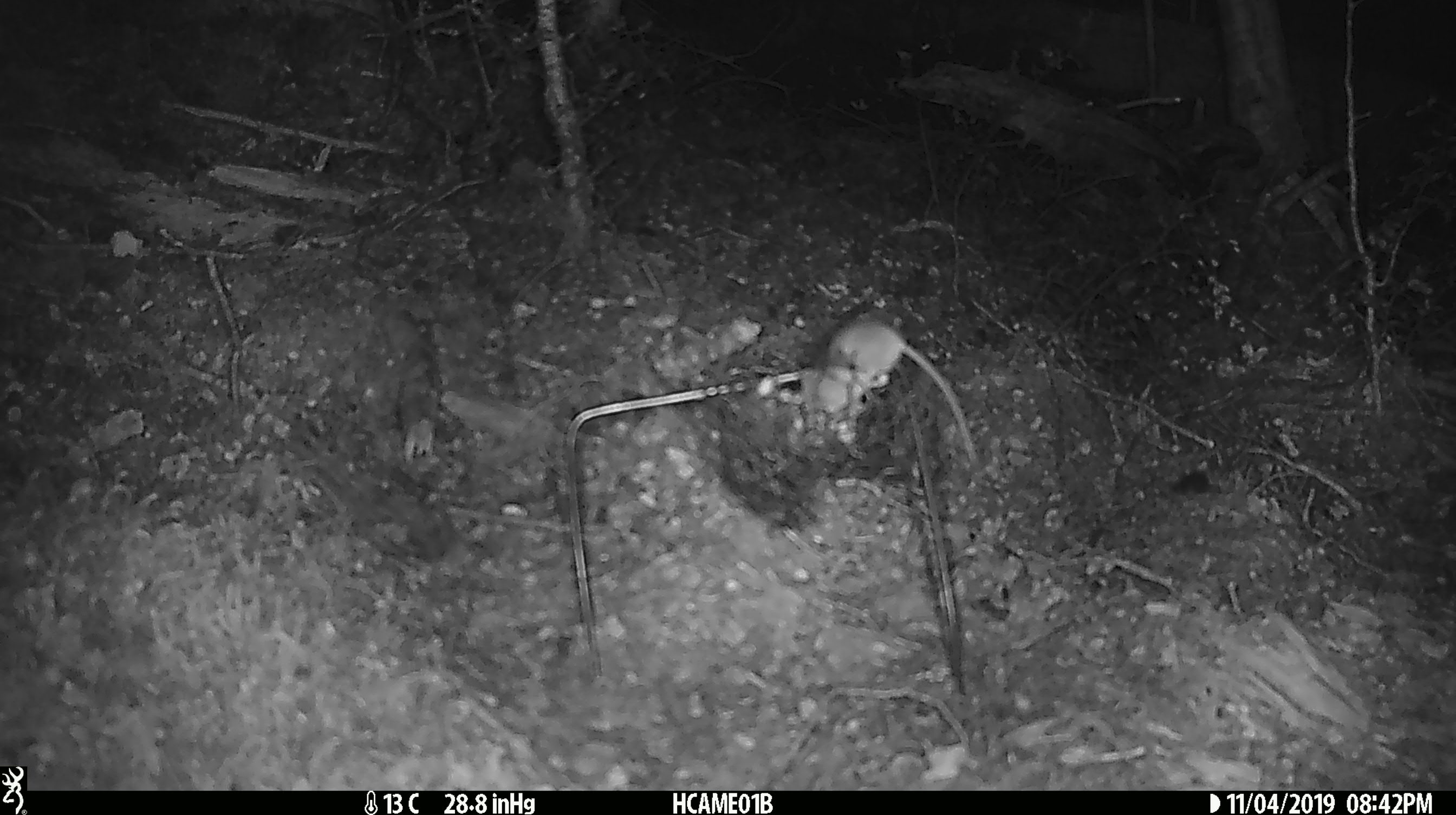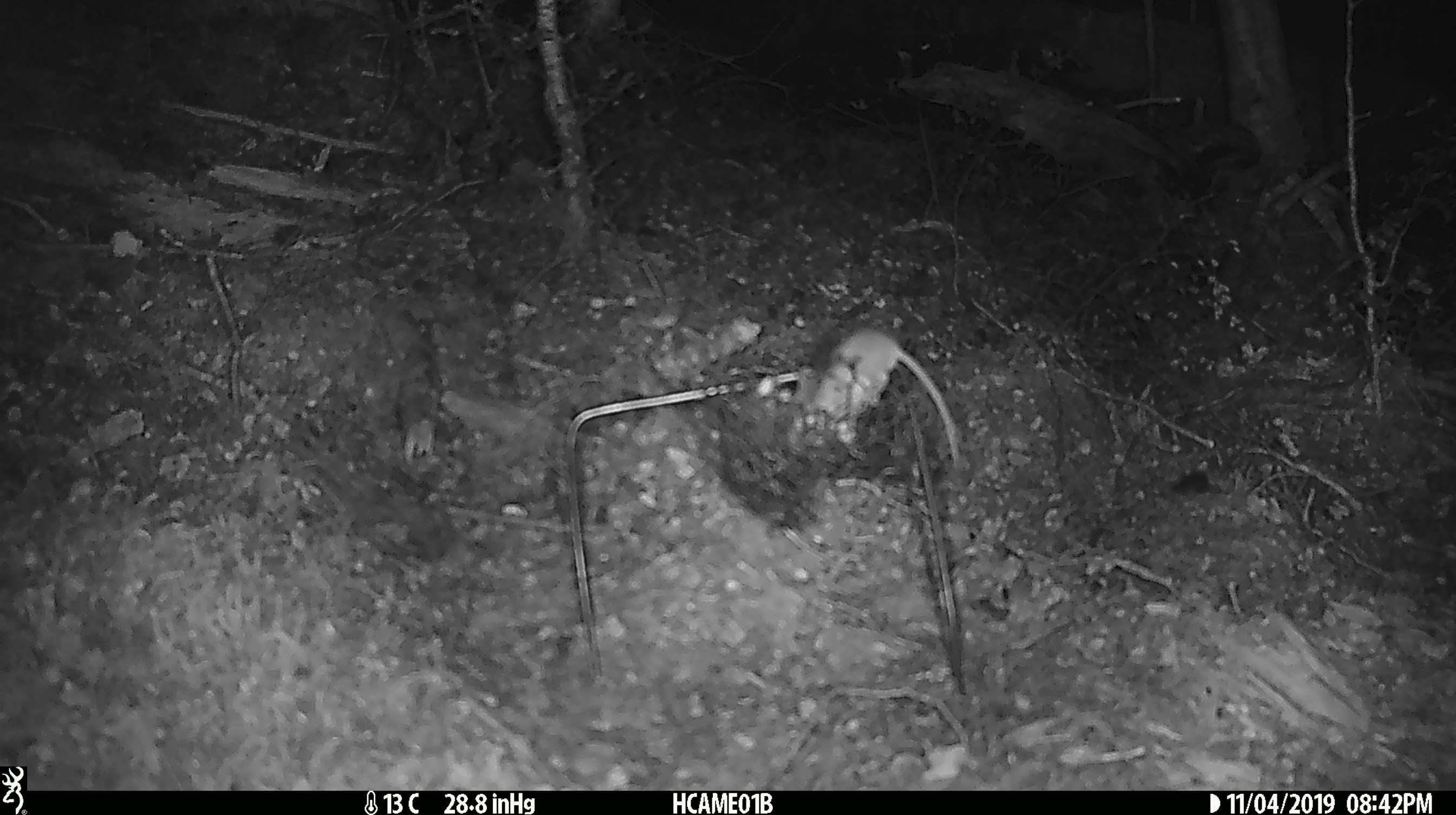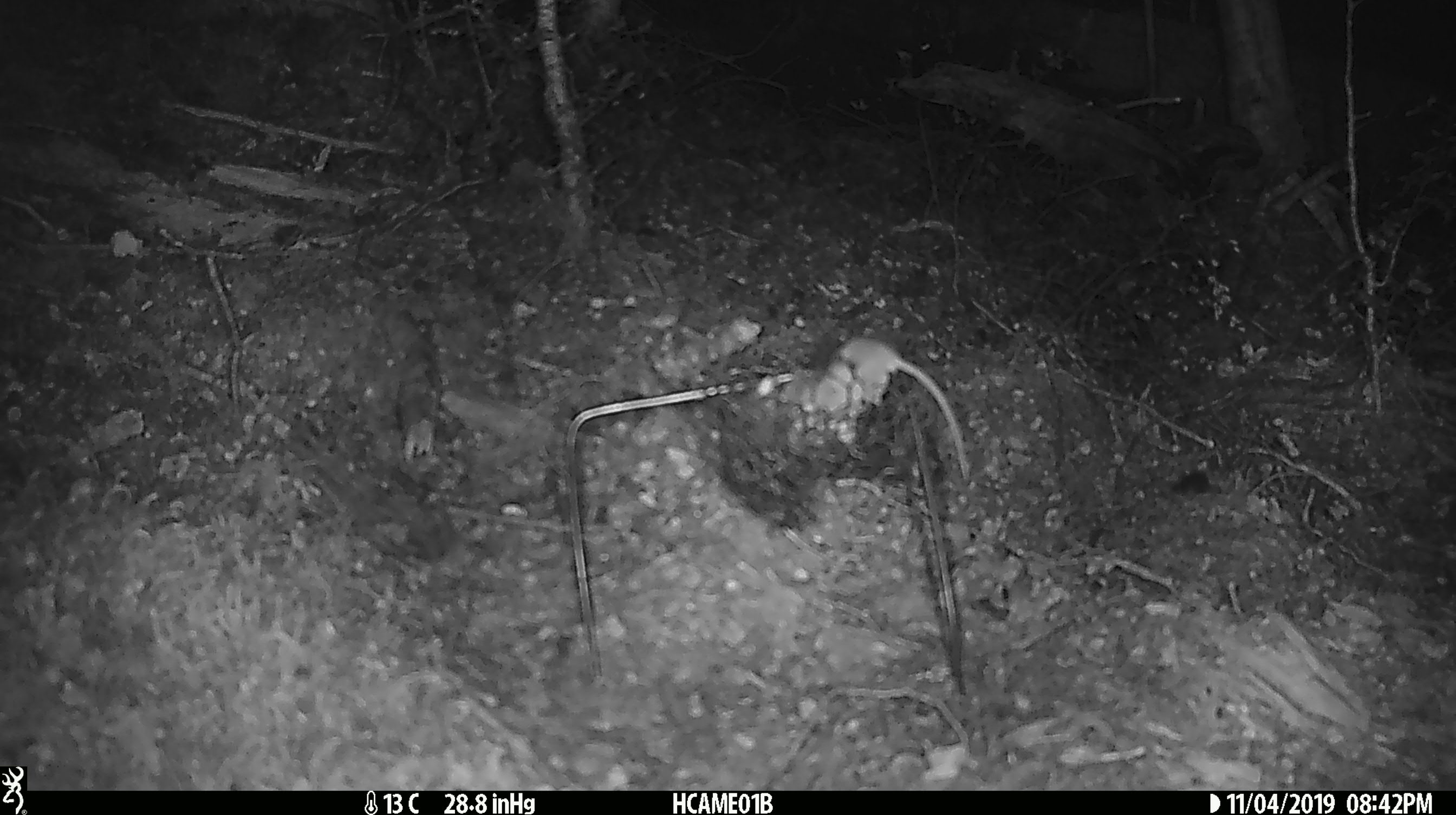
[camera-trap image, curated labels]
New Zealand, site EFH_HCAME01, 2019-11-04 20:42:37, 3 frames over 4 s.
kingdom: Animalia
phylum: Chordata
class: Mammalia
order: Rodentia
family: Muridae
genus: Mus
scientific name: Mus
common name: mouse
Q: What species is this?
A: Mouse (Mus).